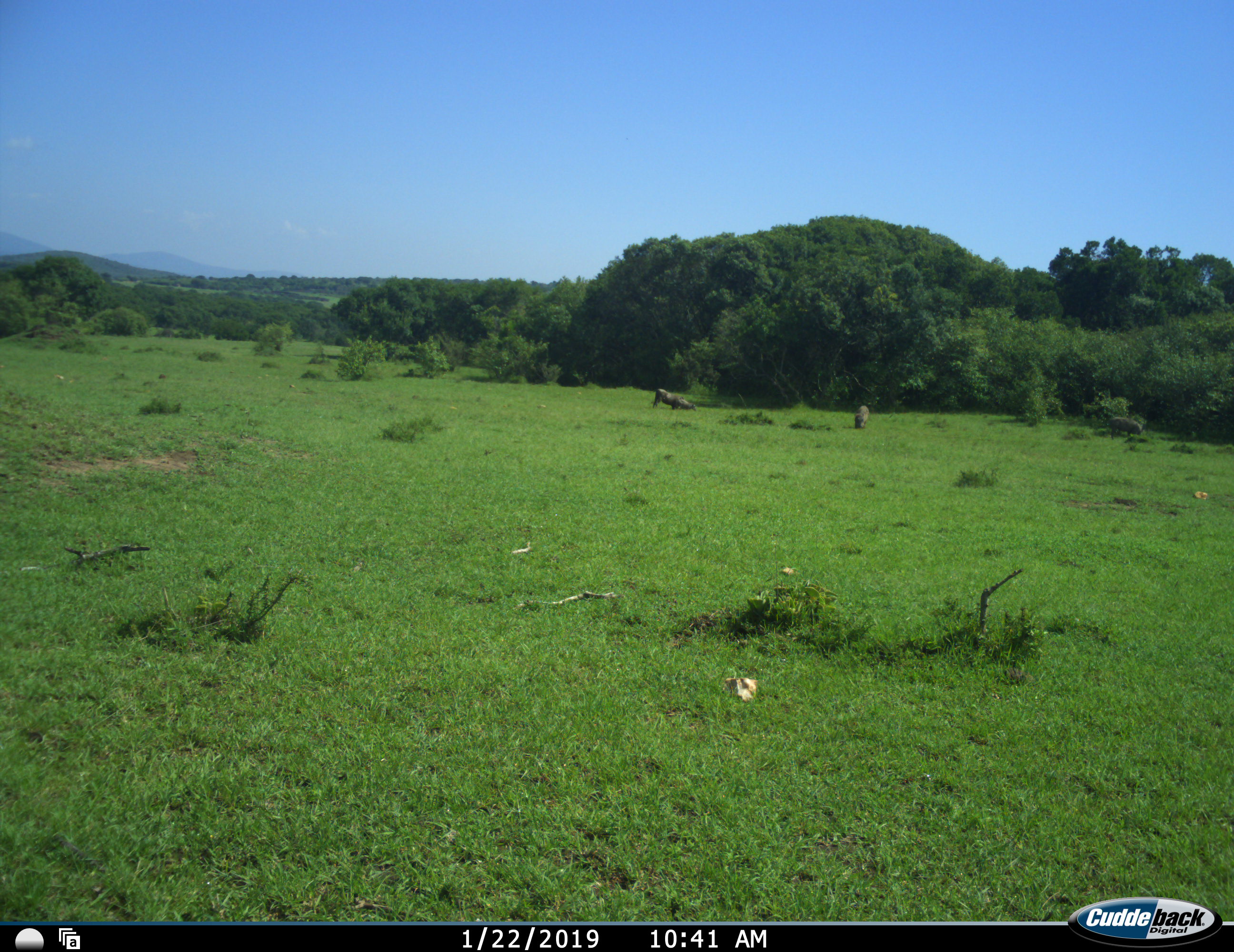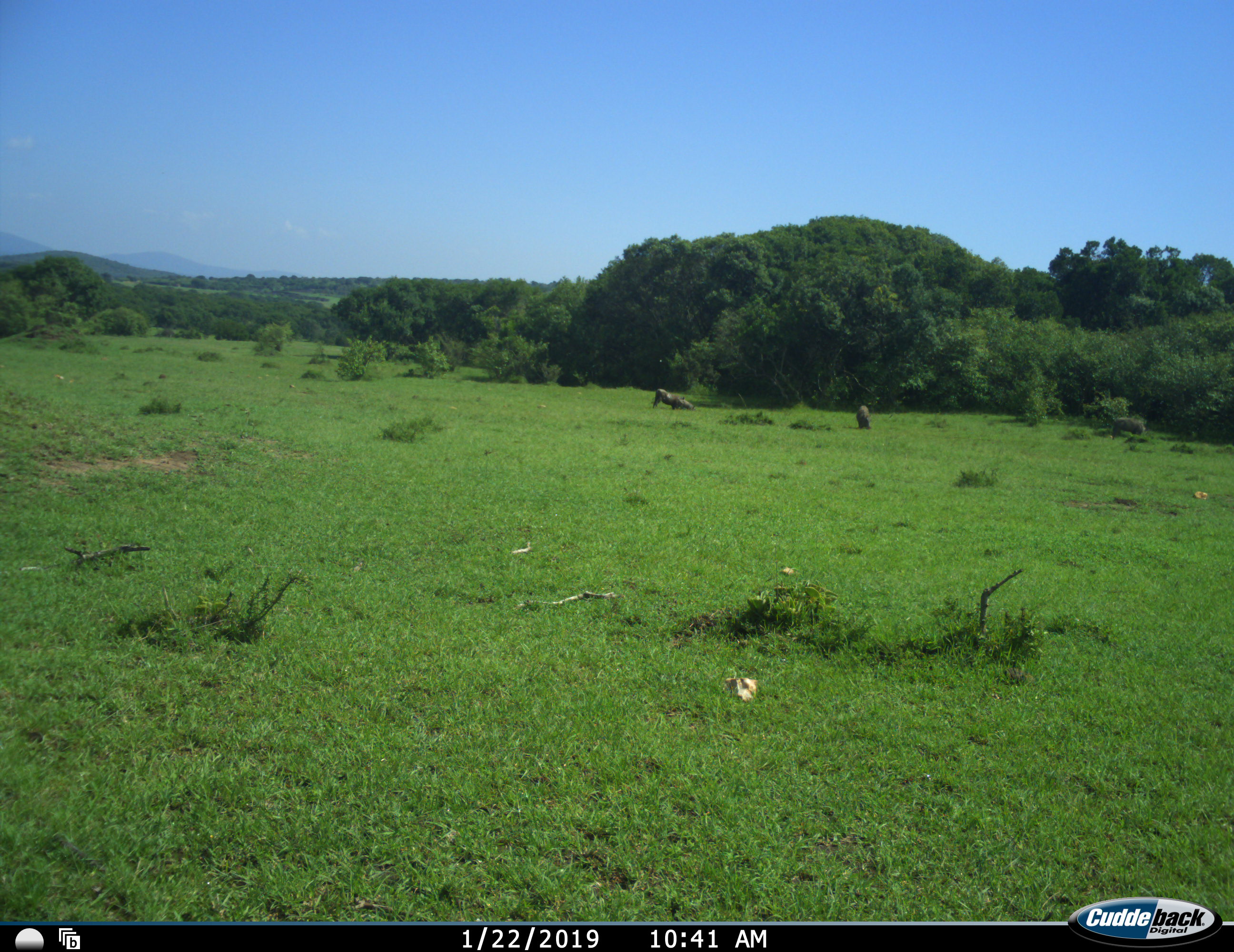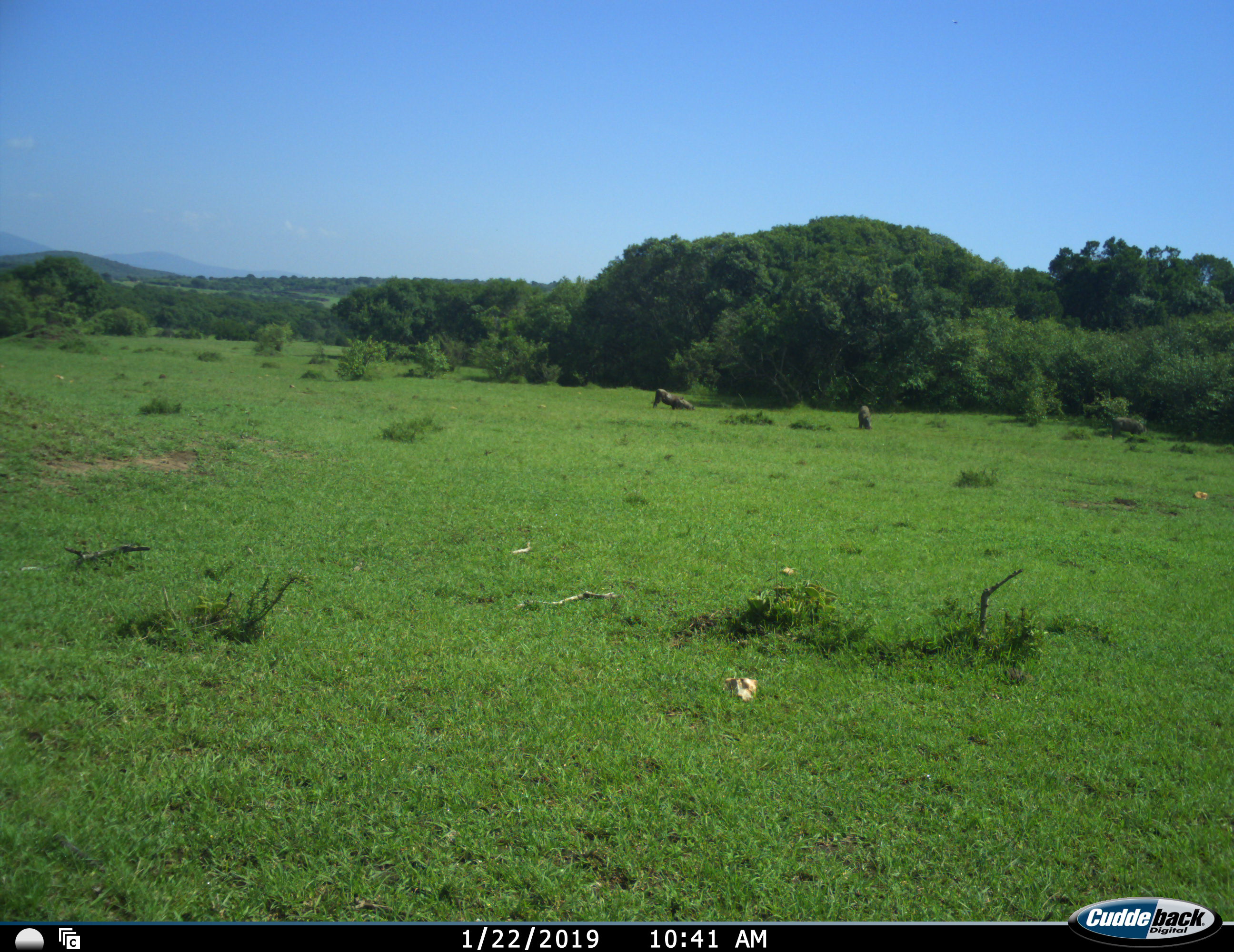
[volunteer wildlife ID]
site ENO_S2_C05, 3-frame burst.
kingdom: Animalia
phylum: Chordata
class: Mammalia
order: Artiodactyla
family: Suidae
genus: Phacochoerus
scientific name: Phacochoerus africanus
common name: warthog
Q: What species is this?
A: Warthog (Phacochoerus africanus).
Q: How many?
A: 4.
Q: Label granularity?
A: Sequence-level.